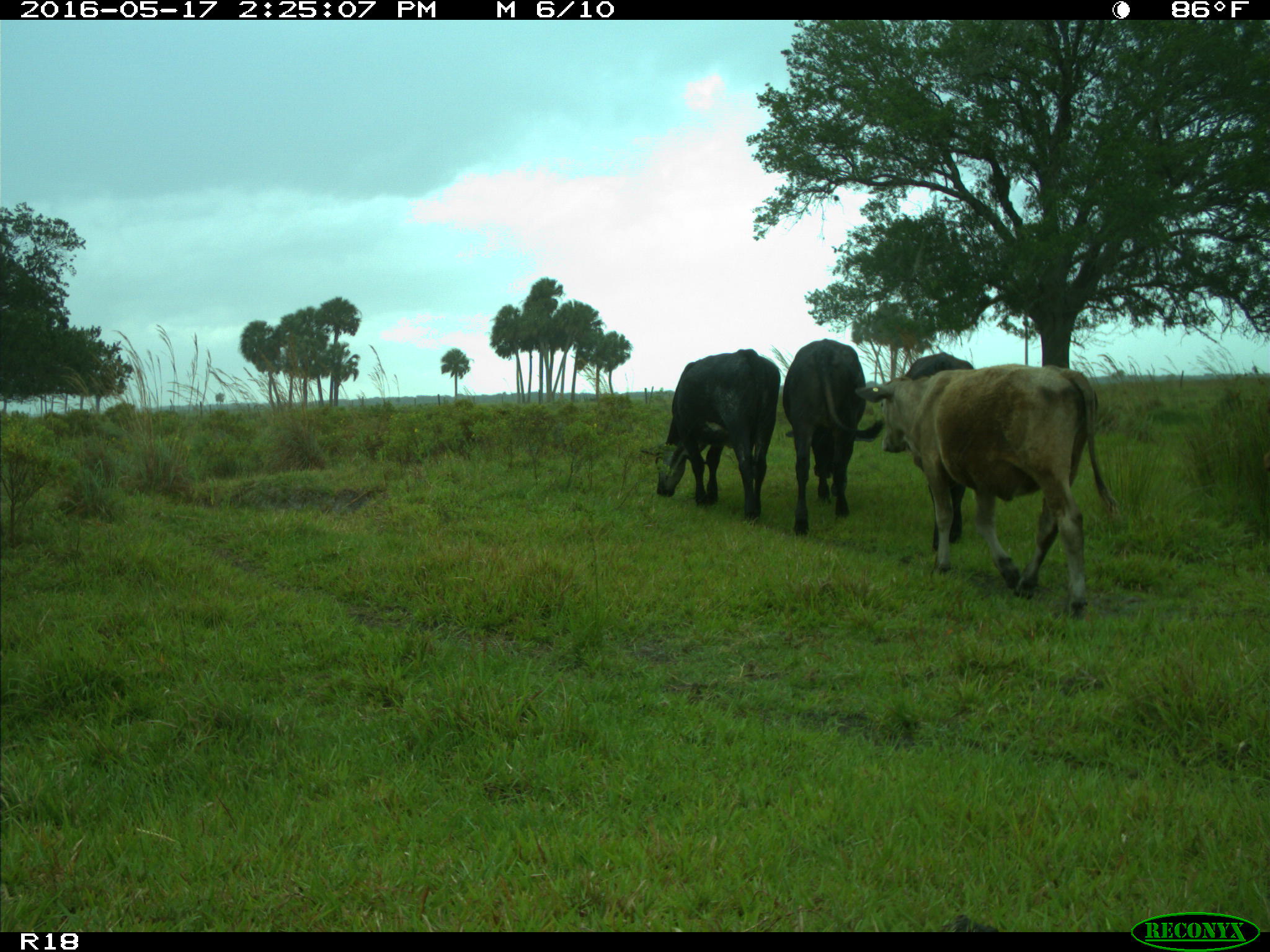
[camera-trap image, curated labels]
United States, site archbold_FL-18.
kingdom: Animalia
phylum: Chordata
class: Mammalia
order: Artiodactyla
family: Bovidae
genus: Bos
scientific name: Bos taurus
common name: domestic cow